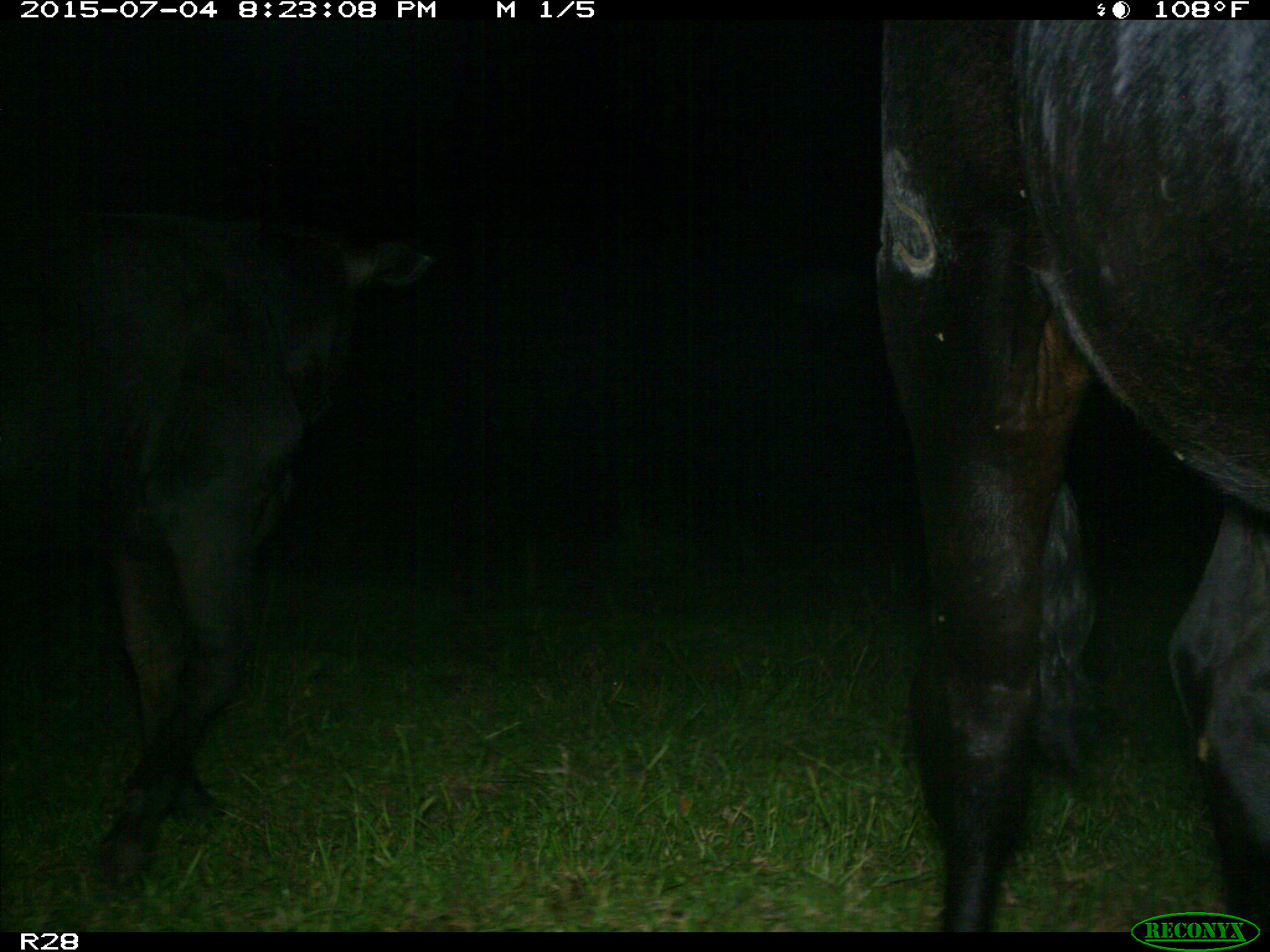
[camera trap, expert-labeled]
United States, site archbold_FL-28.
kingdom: Animalia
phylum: Chordata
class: Mammalia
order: Artiodactyla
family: Bovidae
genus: Bos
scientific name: Bos taurus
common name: domestic cow